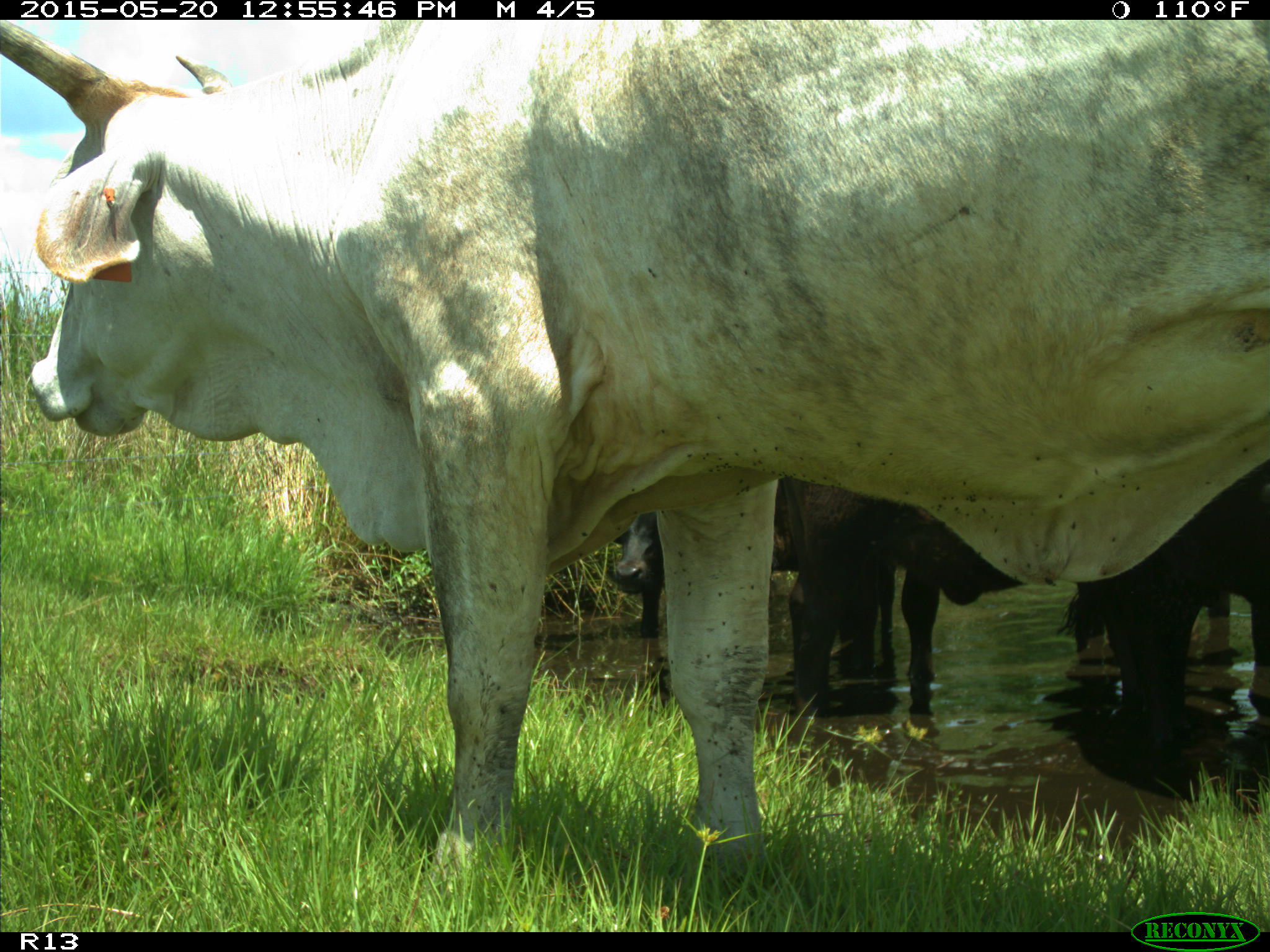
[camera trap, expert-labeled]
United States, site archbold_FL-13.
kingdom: Animalia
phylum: Chordata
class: Mammalia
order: Artiodactyla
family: Bovidae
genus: Bos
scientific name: Bos taurus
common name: domestic cow